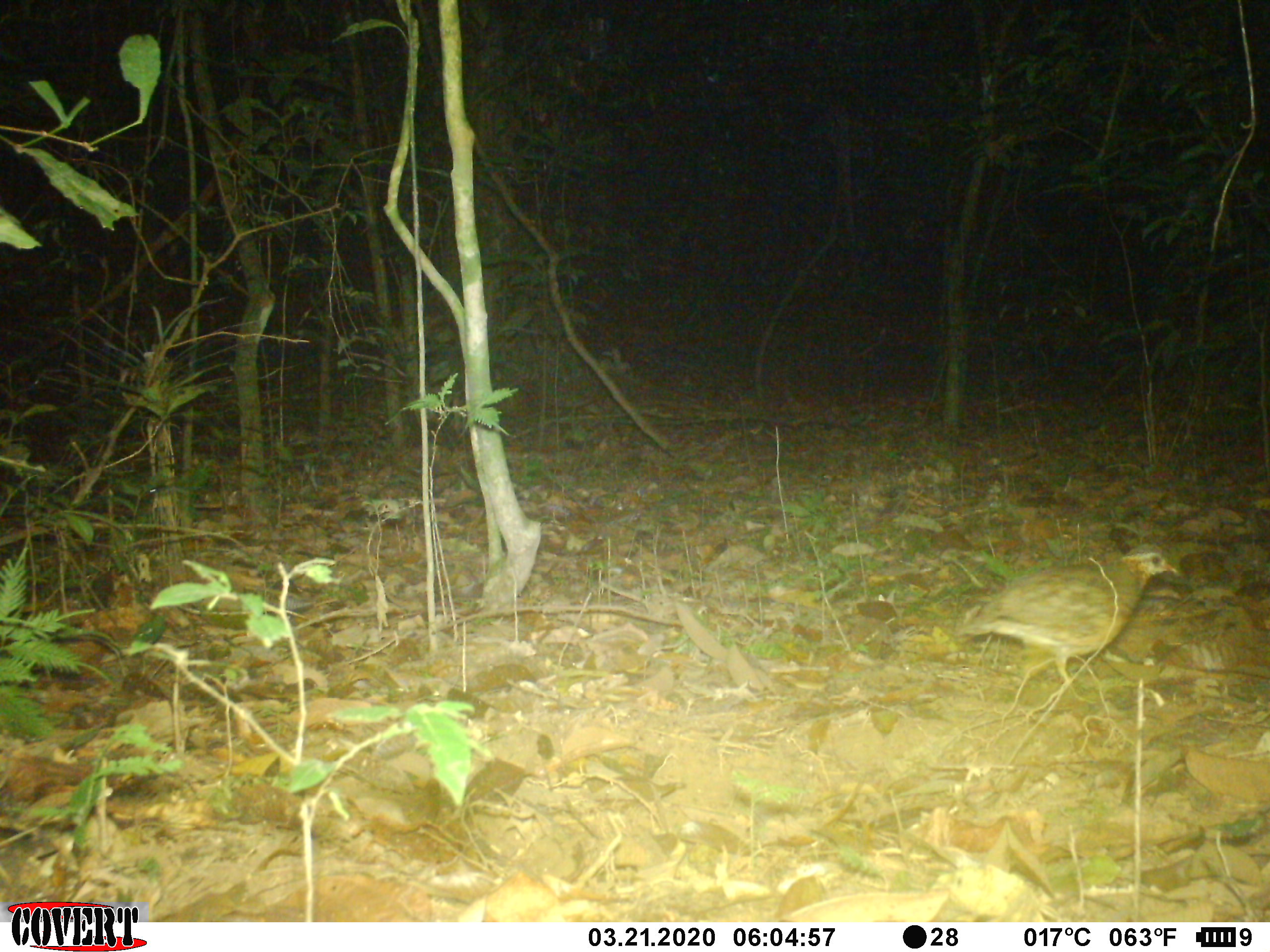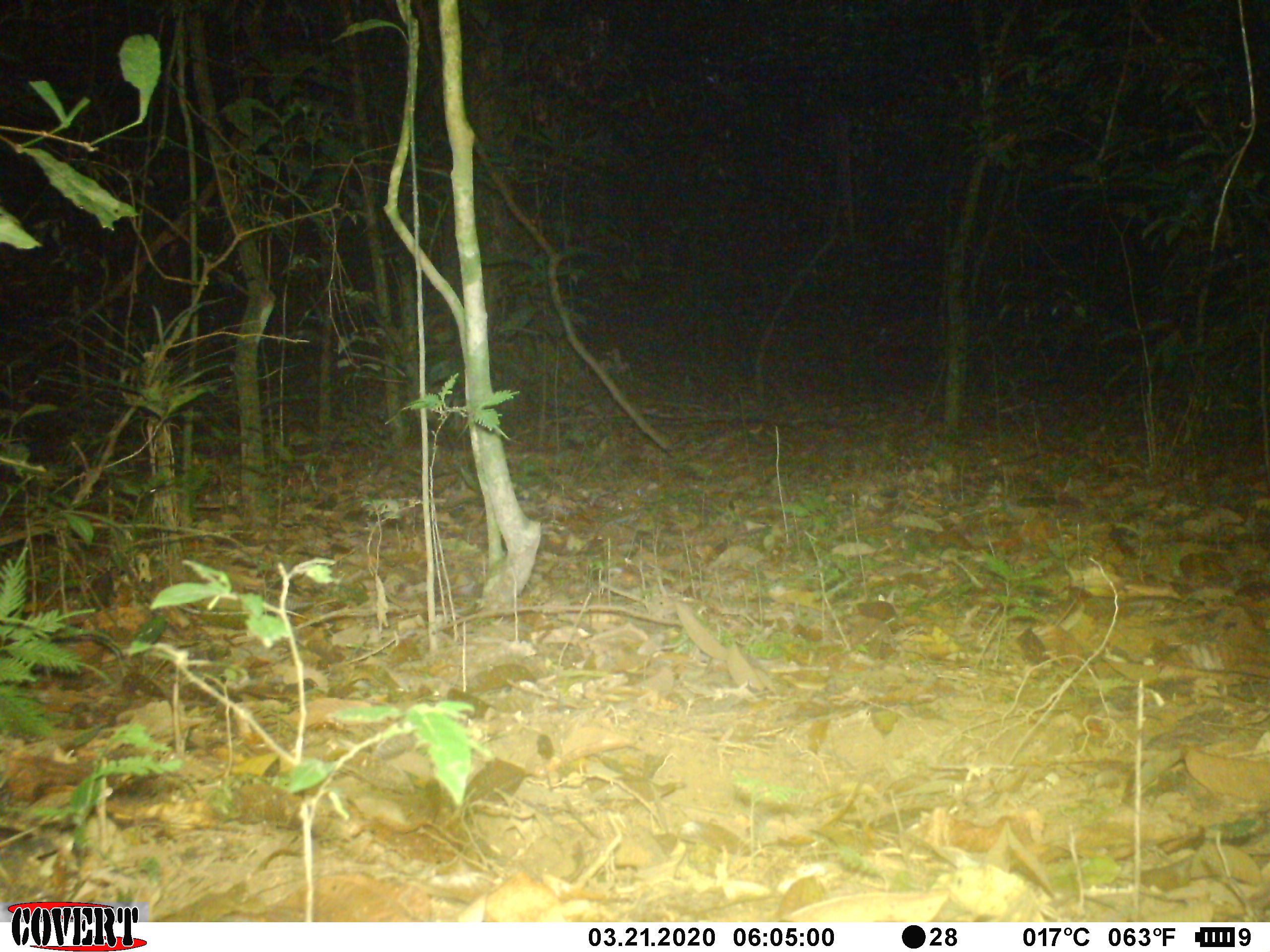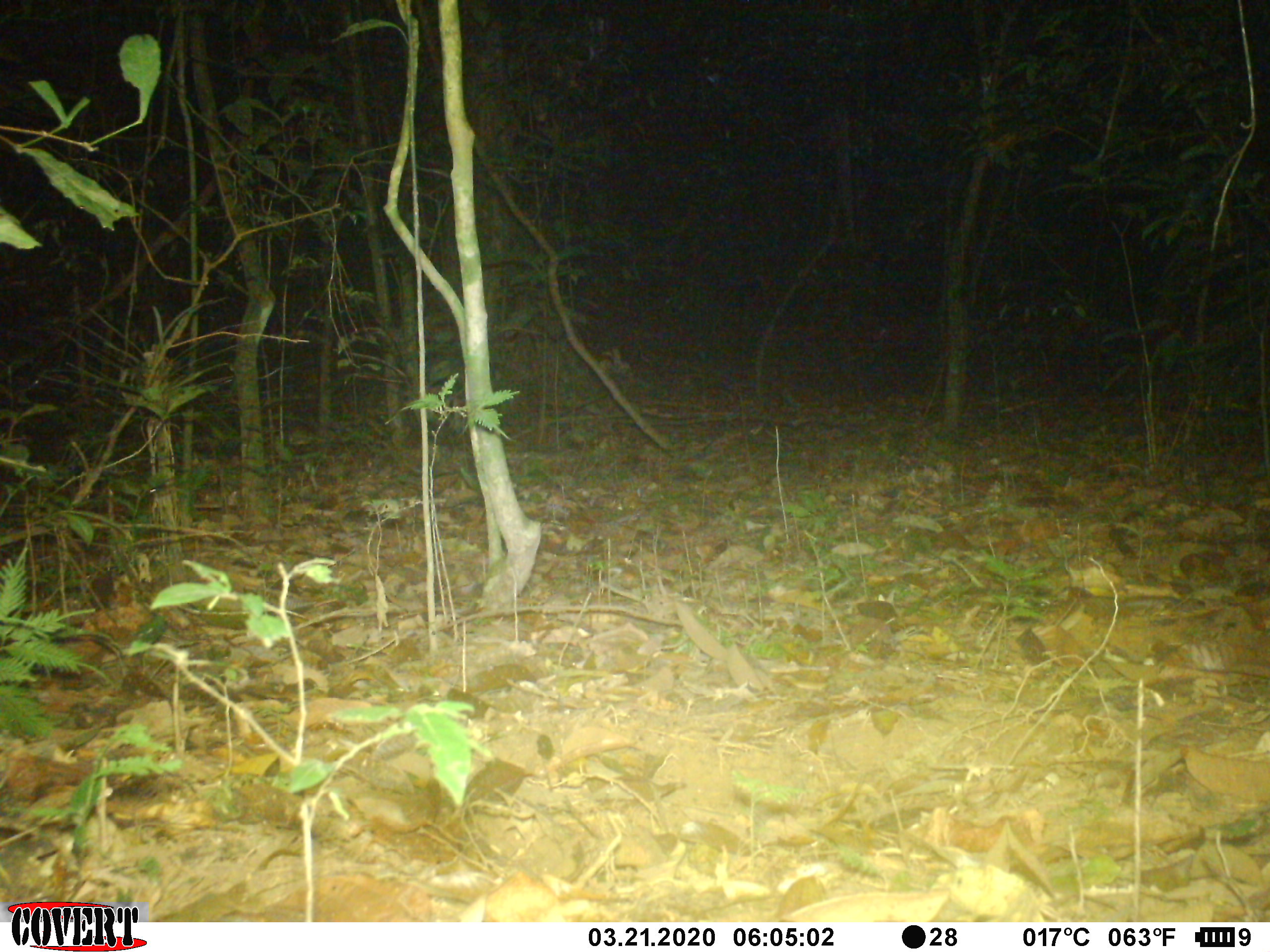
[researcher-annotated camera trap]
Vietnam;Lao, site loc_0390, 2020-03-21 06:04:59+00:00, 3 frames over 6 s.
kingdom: Animalia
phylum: Chordata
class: Aves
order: Galliformes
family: Phasianidae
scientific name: Phasianidae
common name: partridge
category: unidentified partridge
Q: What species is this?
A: Unidentified partridge (partridge) (Phasianidae).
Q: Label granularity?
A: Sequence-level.